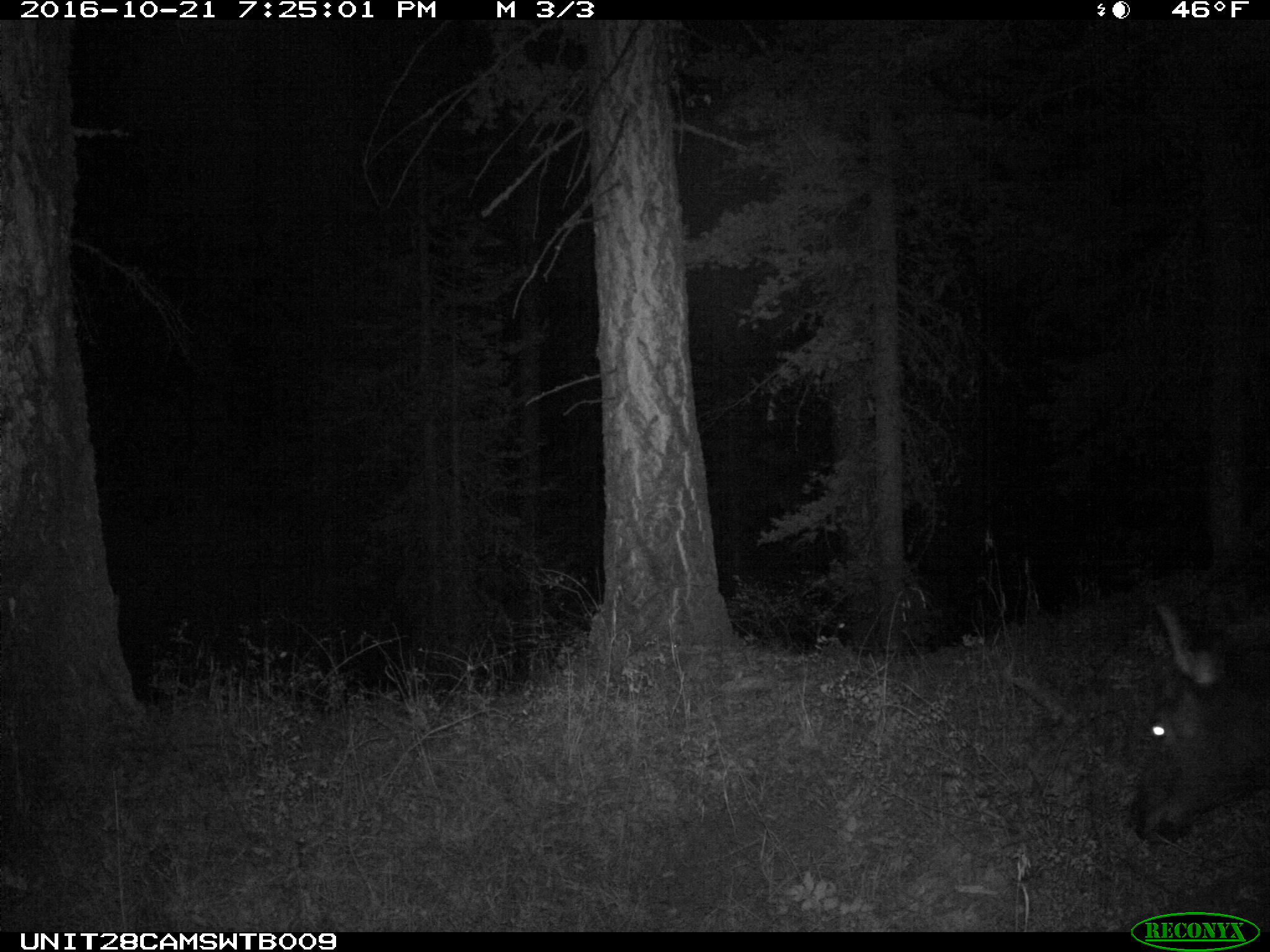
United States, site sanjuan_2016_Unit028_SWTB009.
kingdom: Animalia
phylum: Chordata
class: Mammalia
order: Artiodactyla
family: Cervidae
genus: Cervus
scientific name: Cervus elaphus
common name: red deer